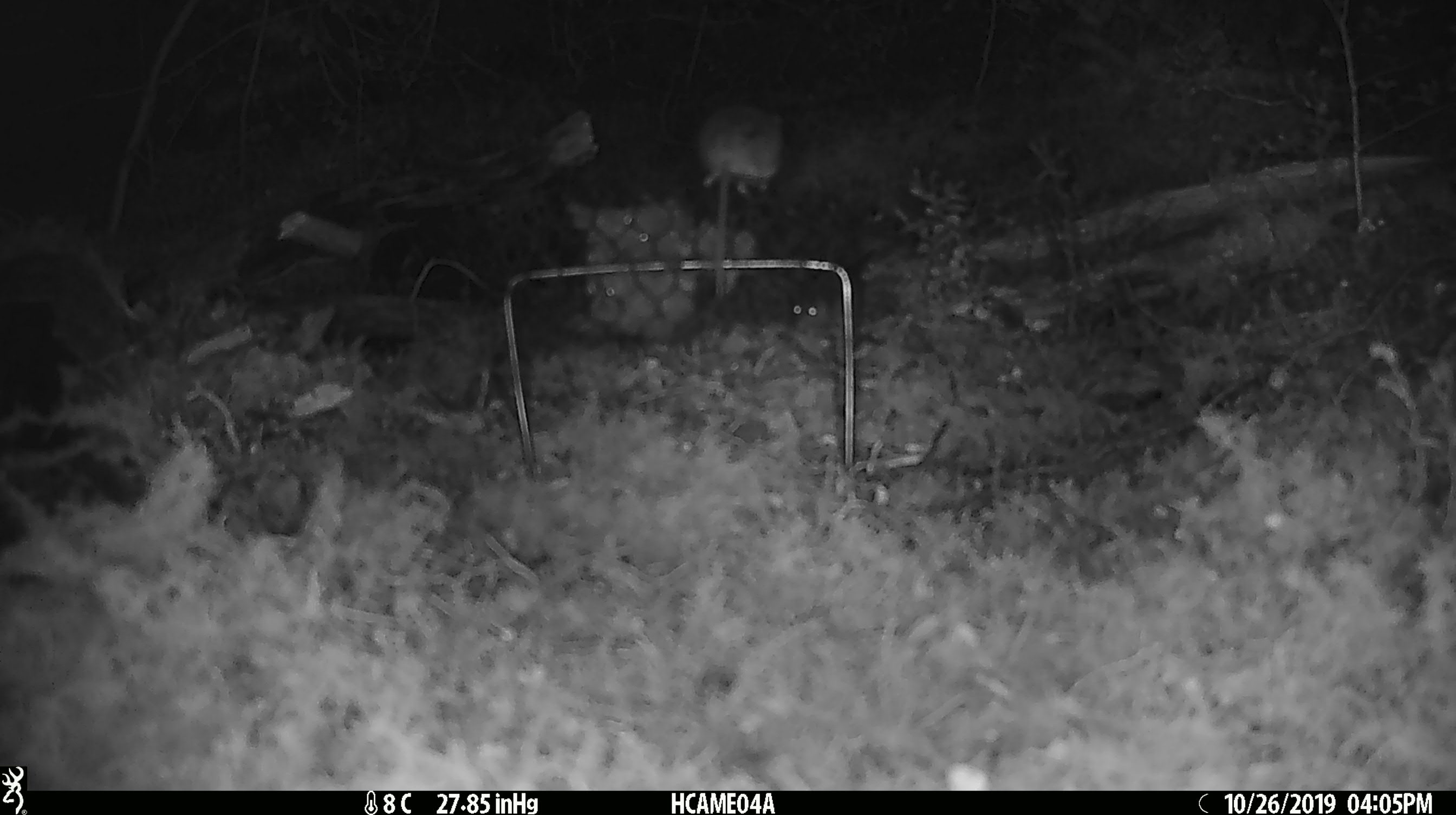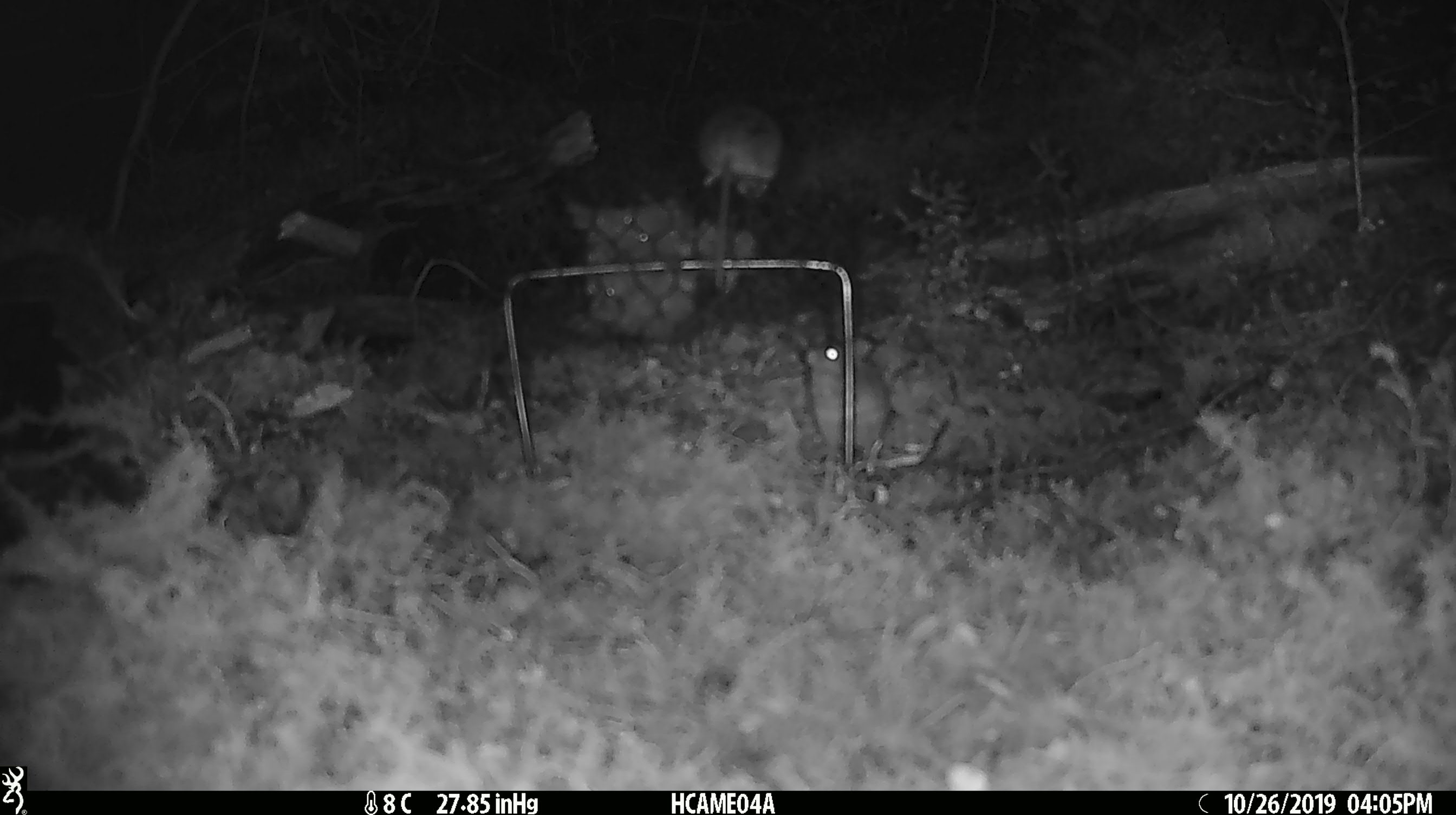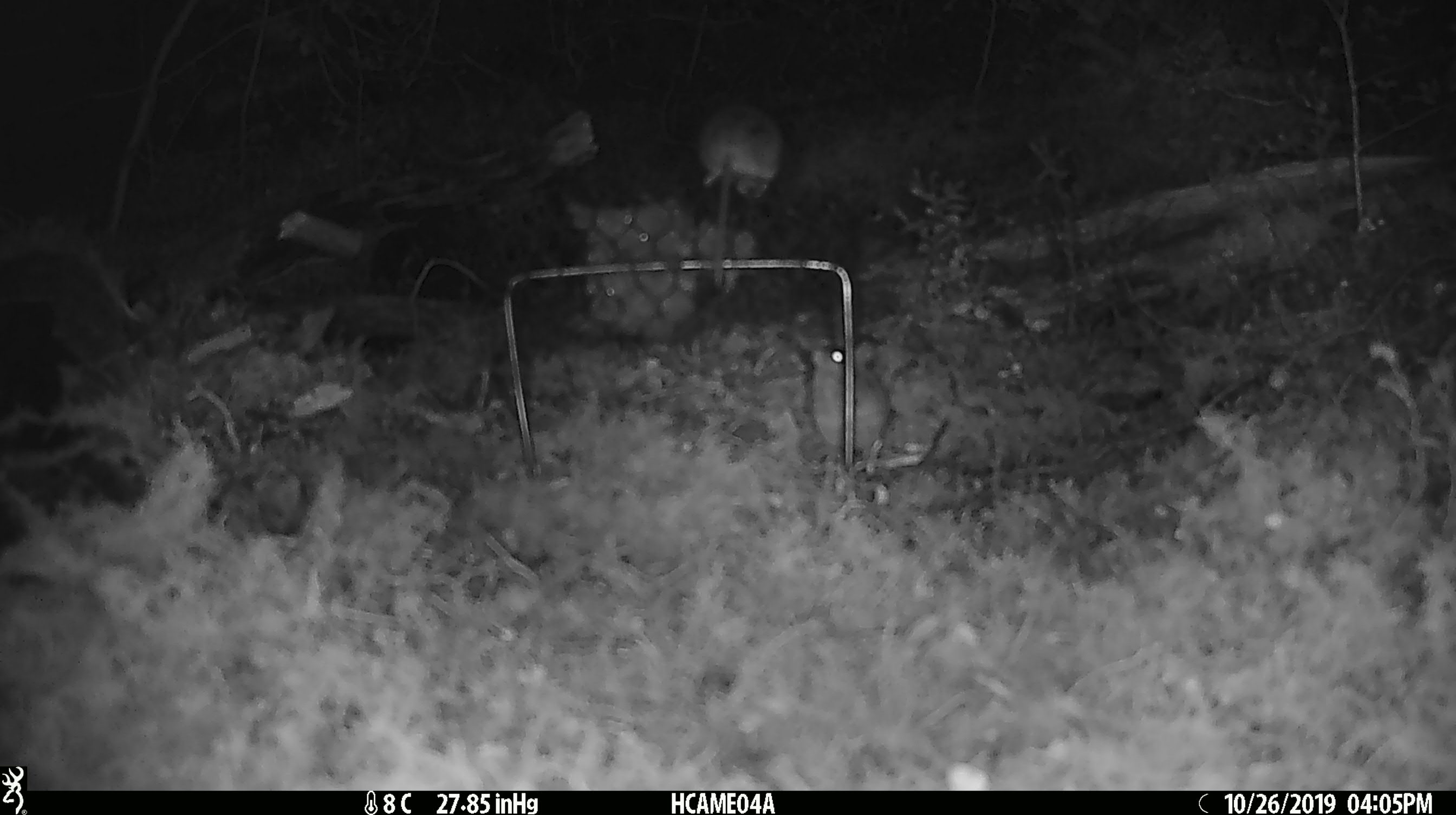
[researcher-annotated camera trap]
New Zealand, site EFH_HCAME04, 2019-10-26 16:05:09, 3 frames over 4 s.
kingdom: Animalia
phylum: Chordata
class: Mammalia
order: Rodentia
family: Muridae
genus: Mus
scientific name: Mus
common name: mouse